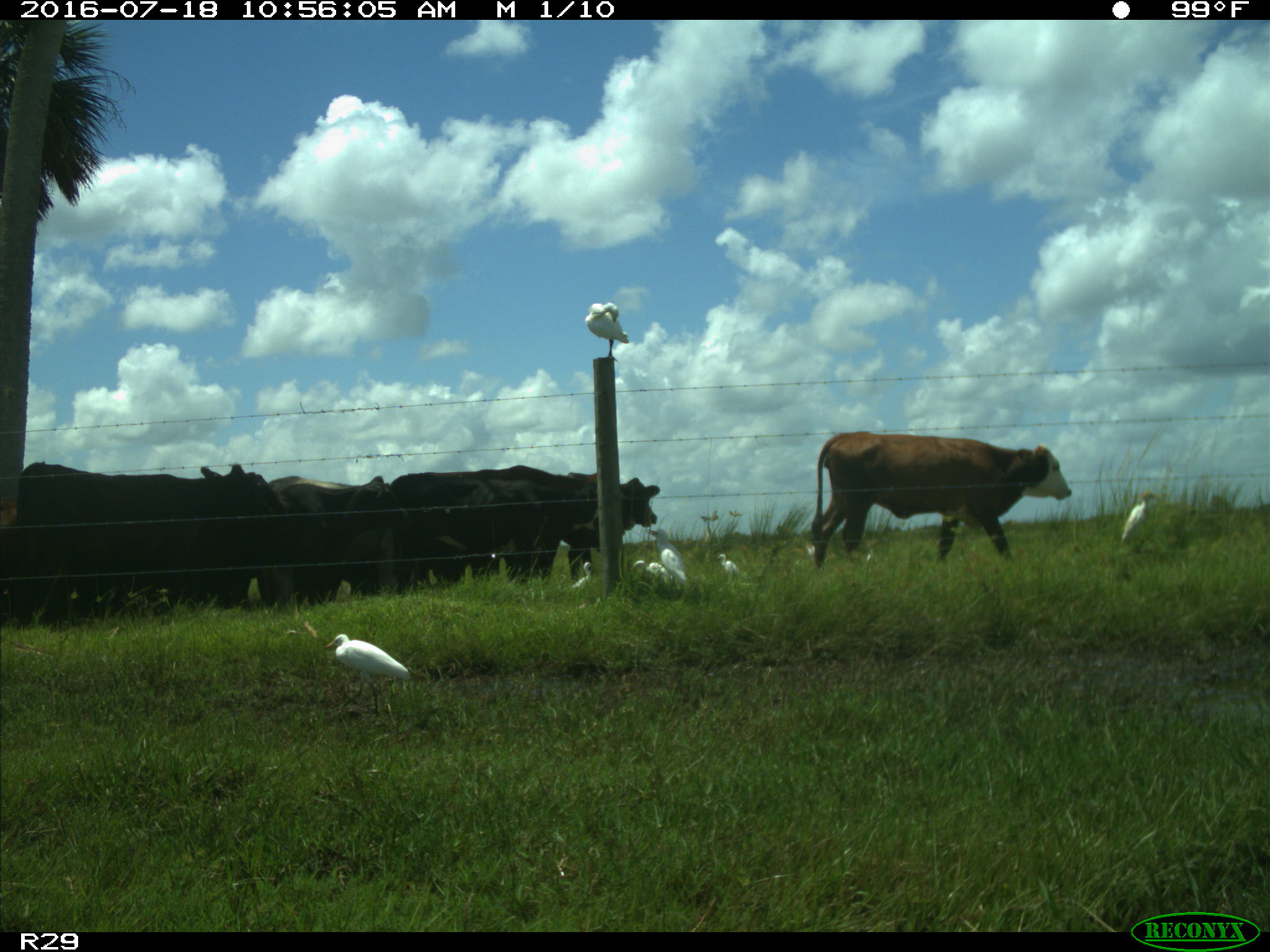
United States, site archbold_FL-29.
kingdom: Animalia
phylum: Chordata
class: Mammalia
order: Artiodactyla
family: Bovidae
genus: Bos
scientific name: Bos taurus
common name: domestic cow